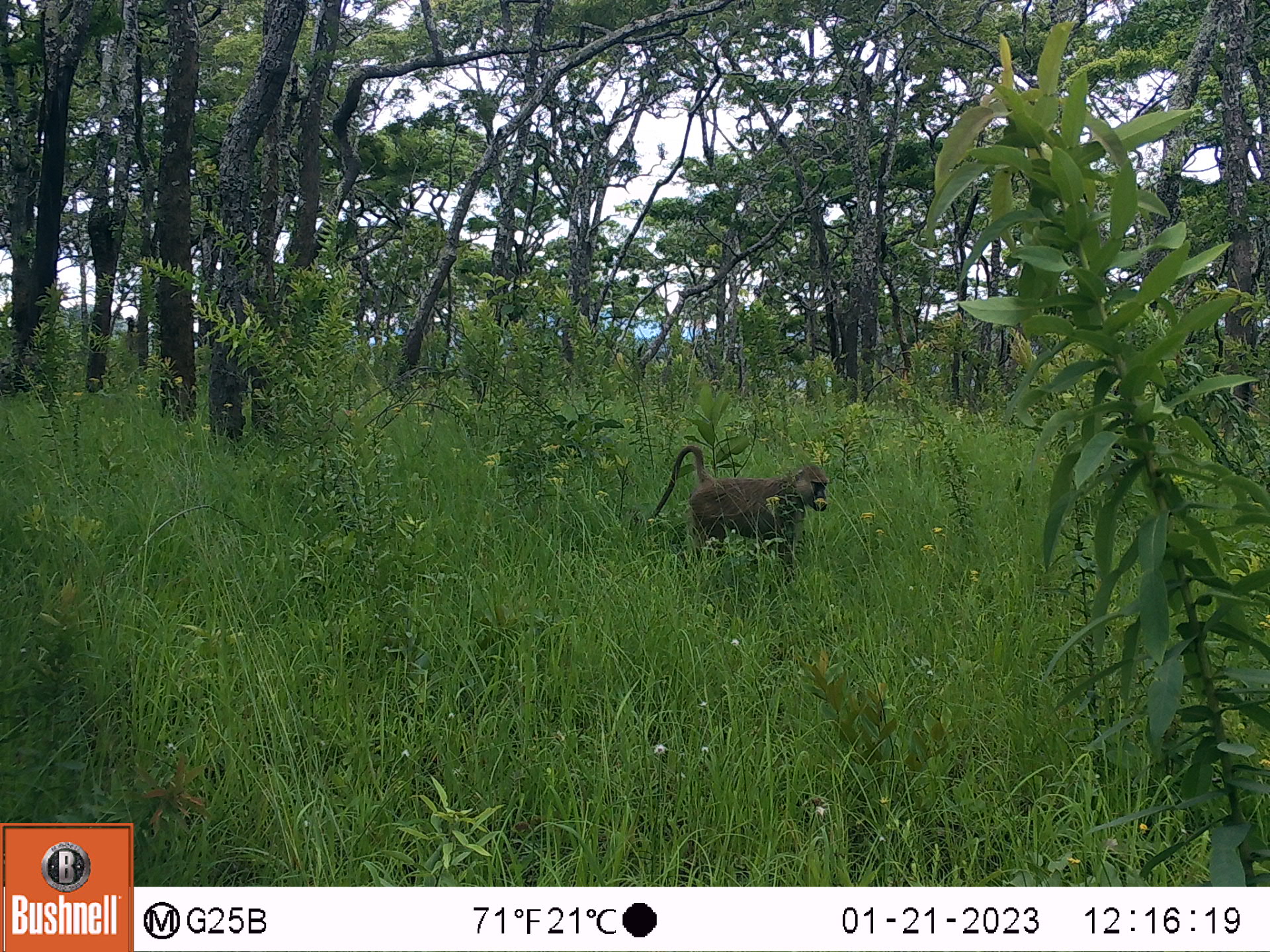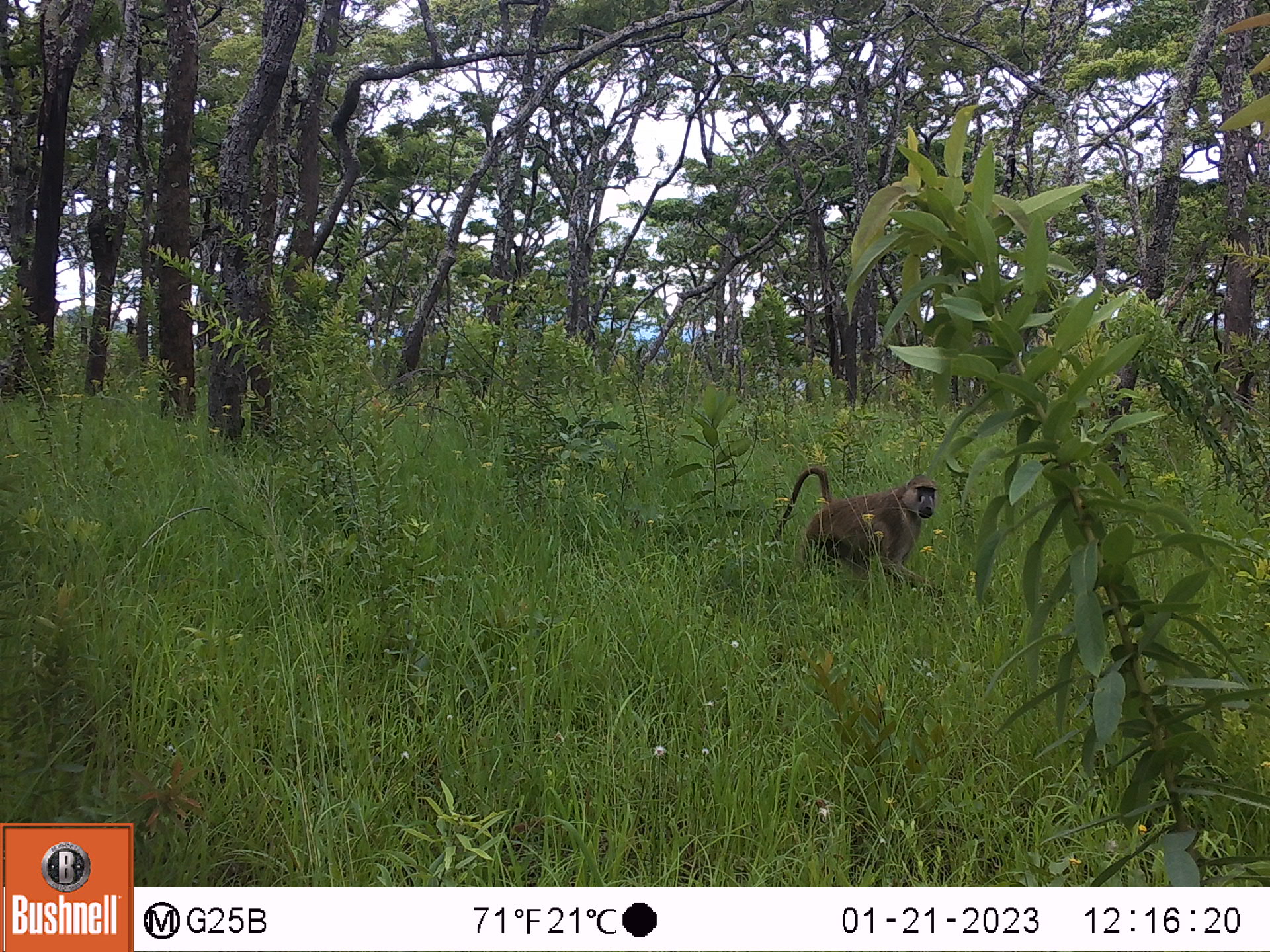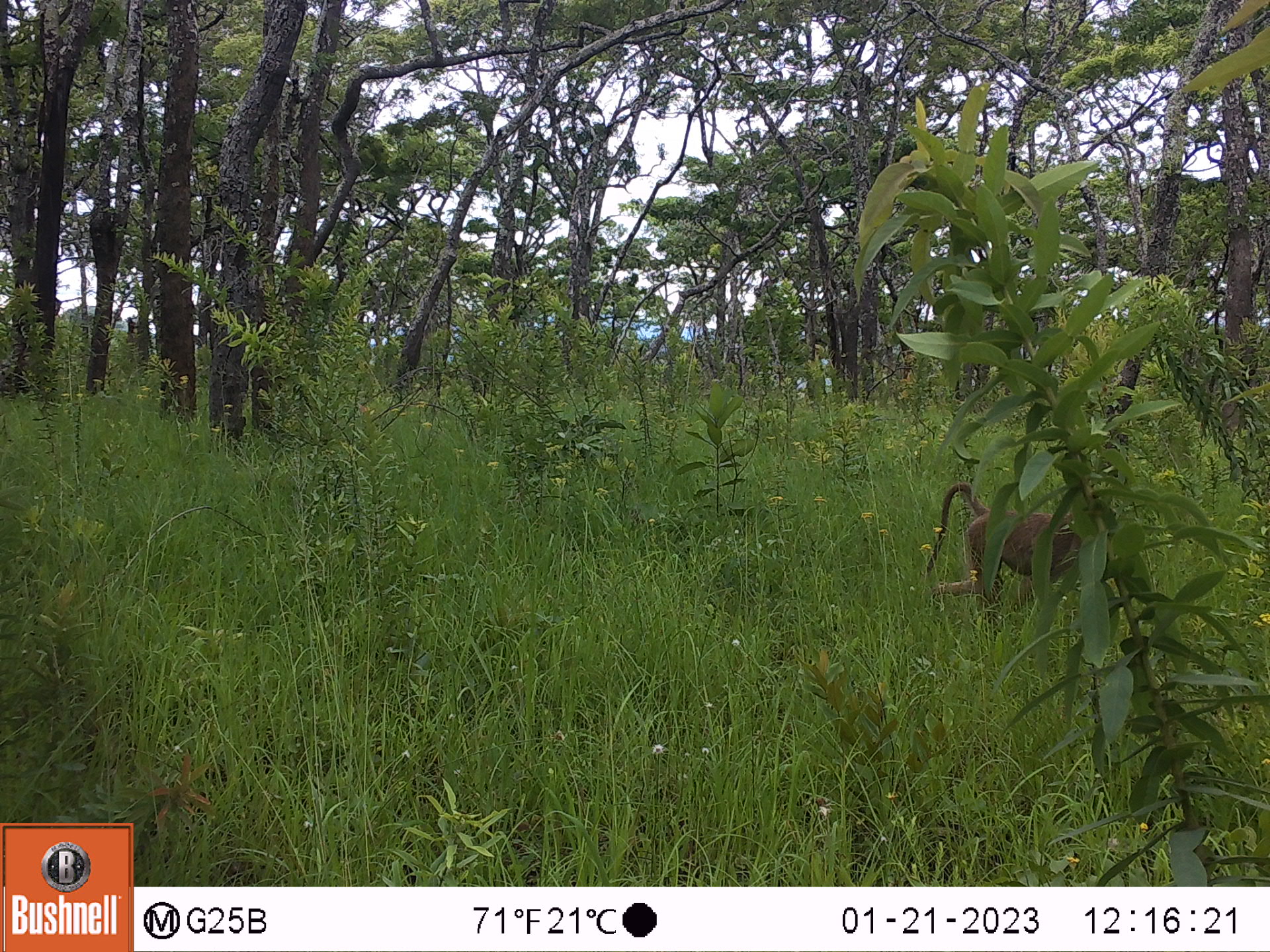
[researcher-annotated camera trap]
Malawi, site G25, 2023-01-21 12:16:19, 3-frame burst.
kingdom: Animalia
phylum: Chordata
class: Mammalia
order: Primates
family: Cercopithecidae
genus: Papio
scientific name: Papio cynocephalus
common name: yellow baboon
Yellow baboon (Papio cynocephalus), count 1.